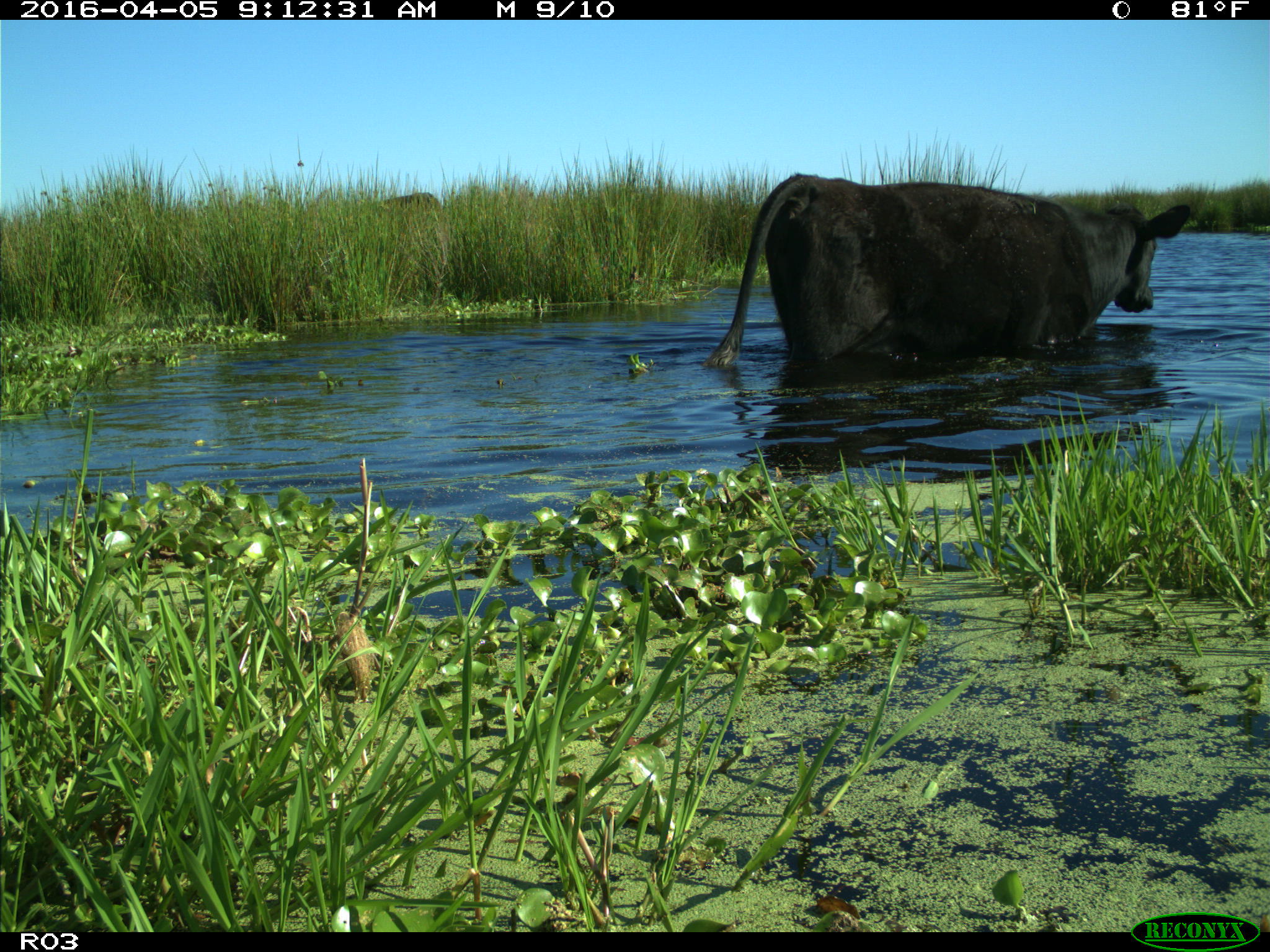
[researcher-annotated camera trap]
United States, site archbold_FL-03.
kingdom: Animalia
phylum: Chordata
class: Mammalia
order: Artiodactyla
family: Bovidae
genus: Bos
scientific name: Bos taurus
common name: domestic cow